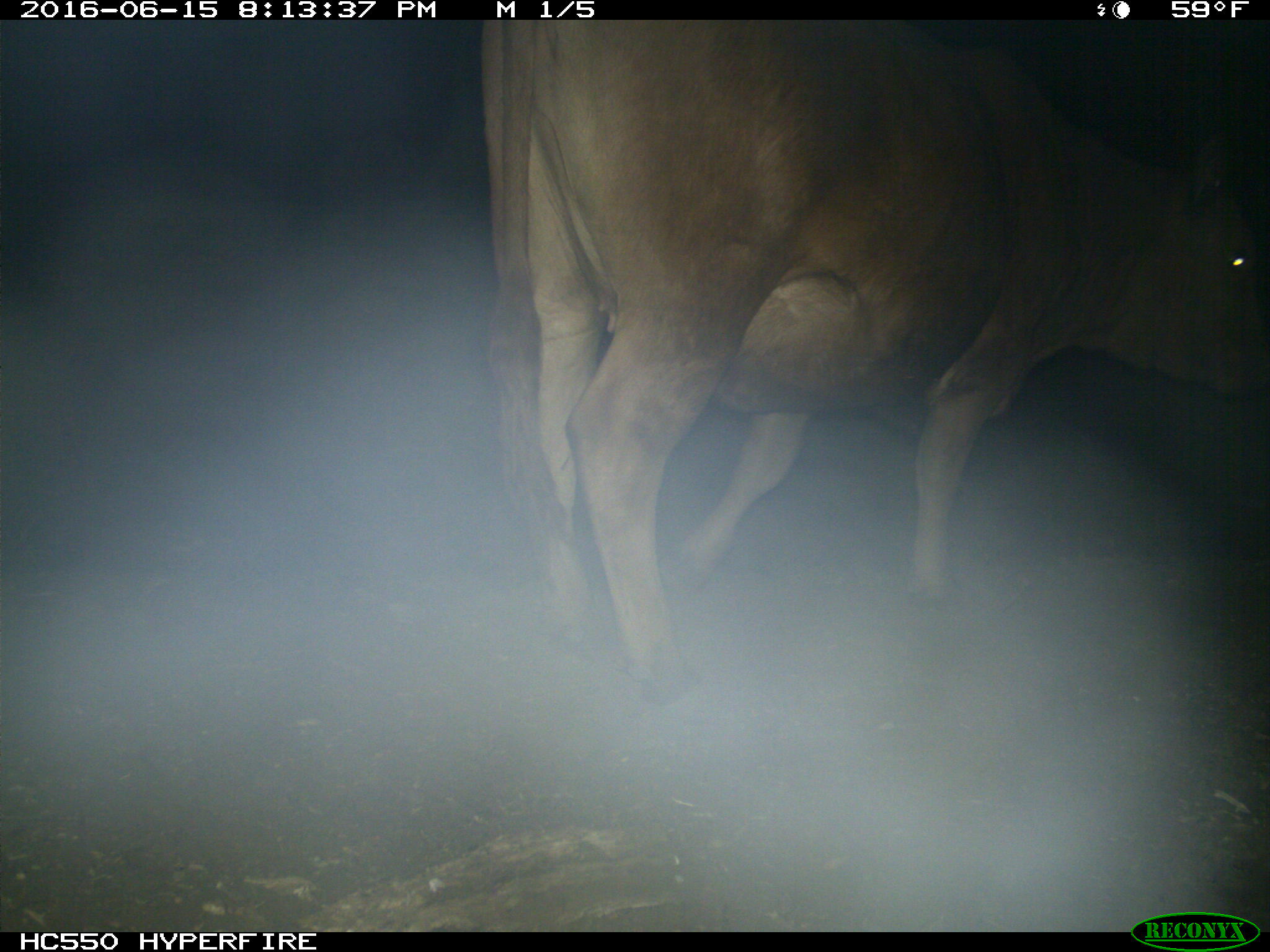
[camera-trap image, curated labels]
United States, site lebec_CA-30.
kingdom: Animalia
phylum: Chordata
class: Mammalia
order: Artiodactyla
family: Bovidae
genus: Bos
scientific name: Bos taurus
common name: domestic cow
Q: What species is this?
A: Bos taurus (domestic cow).